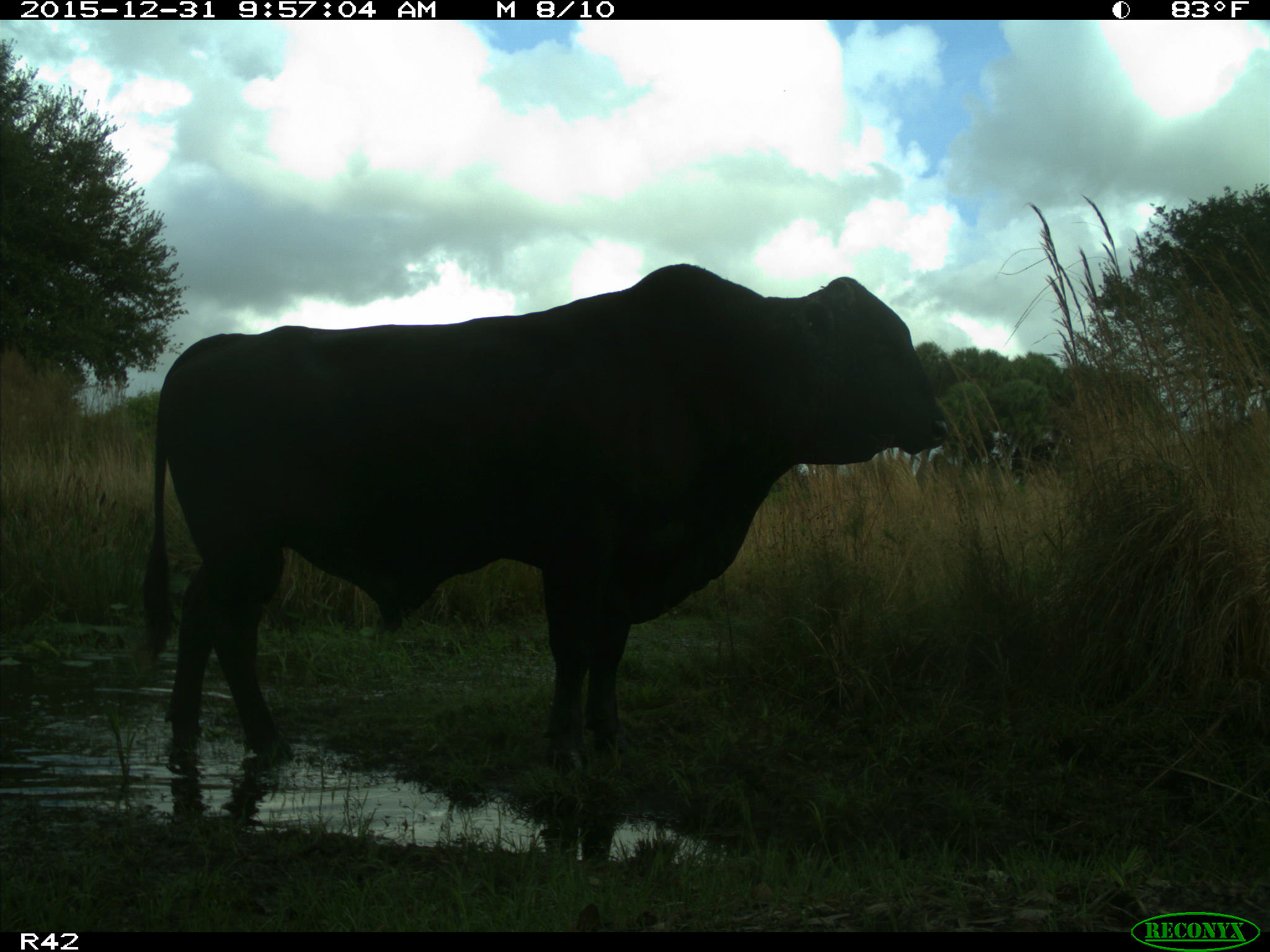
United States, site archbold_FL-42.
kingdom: Animalia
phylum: Chordata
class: Mammalia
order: Artiodactyla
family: Bovidae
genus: Bos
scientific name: Bos taurus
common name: domestic cow